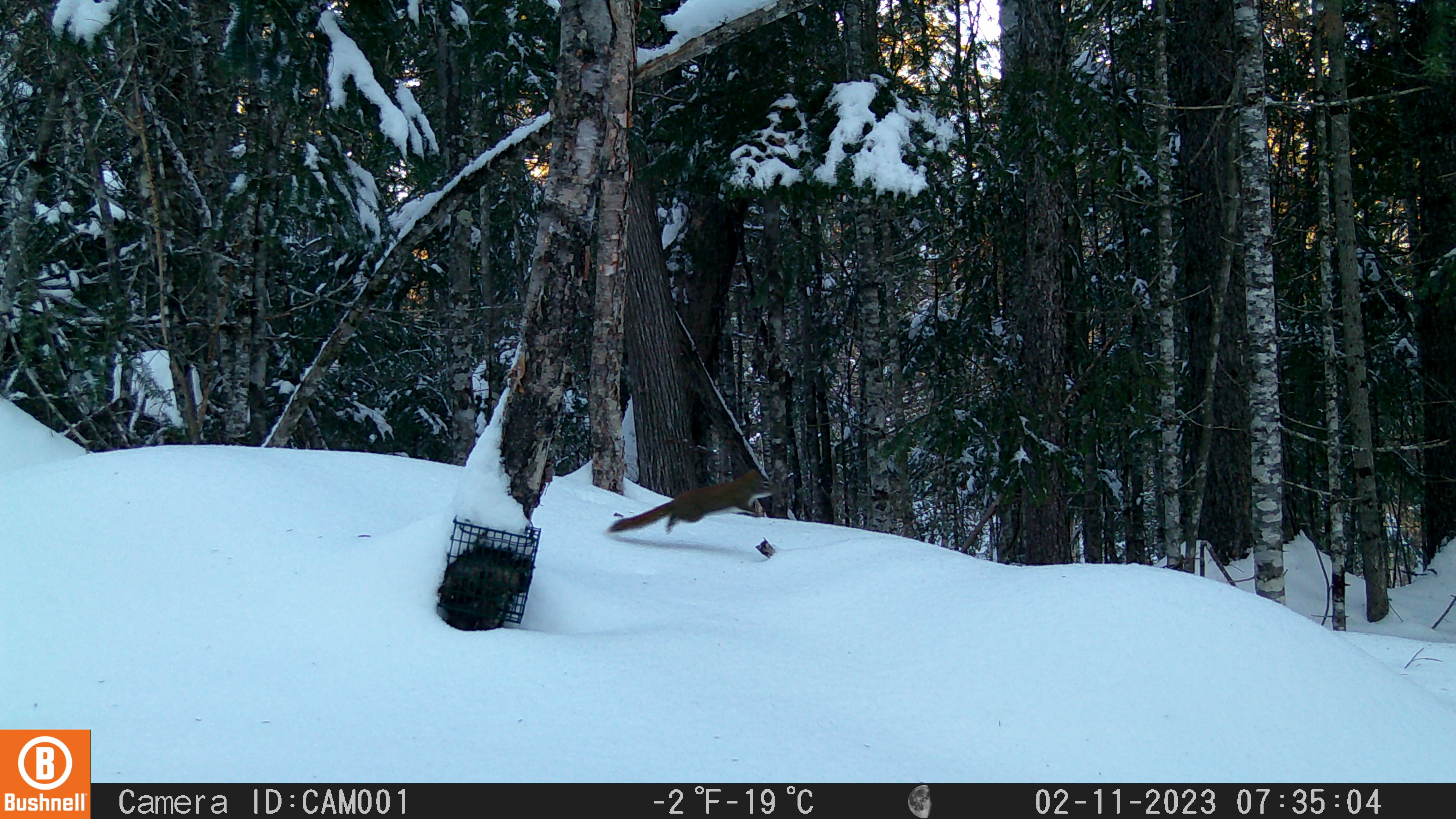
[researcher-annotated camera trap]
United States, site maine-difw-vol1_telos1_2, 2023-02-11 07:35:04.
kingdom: Animalia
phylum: Chordata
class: Mammalia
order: Rodentia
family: Sciuridae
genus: Tamiasciurus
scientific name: Tamiasciurus hudsonicus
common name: red squirrel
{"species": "red squirrel (Tamiasciurus hudsonicus)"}